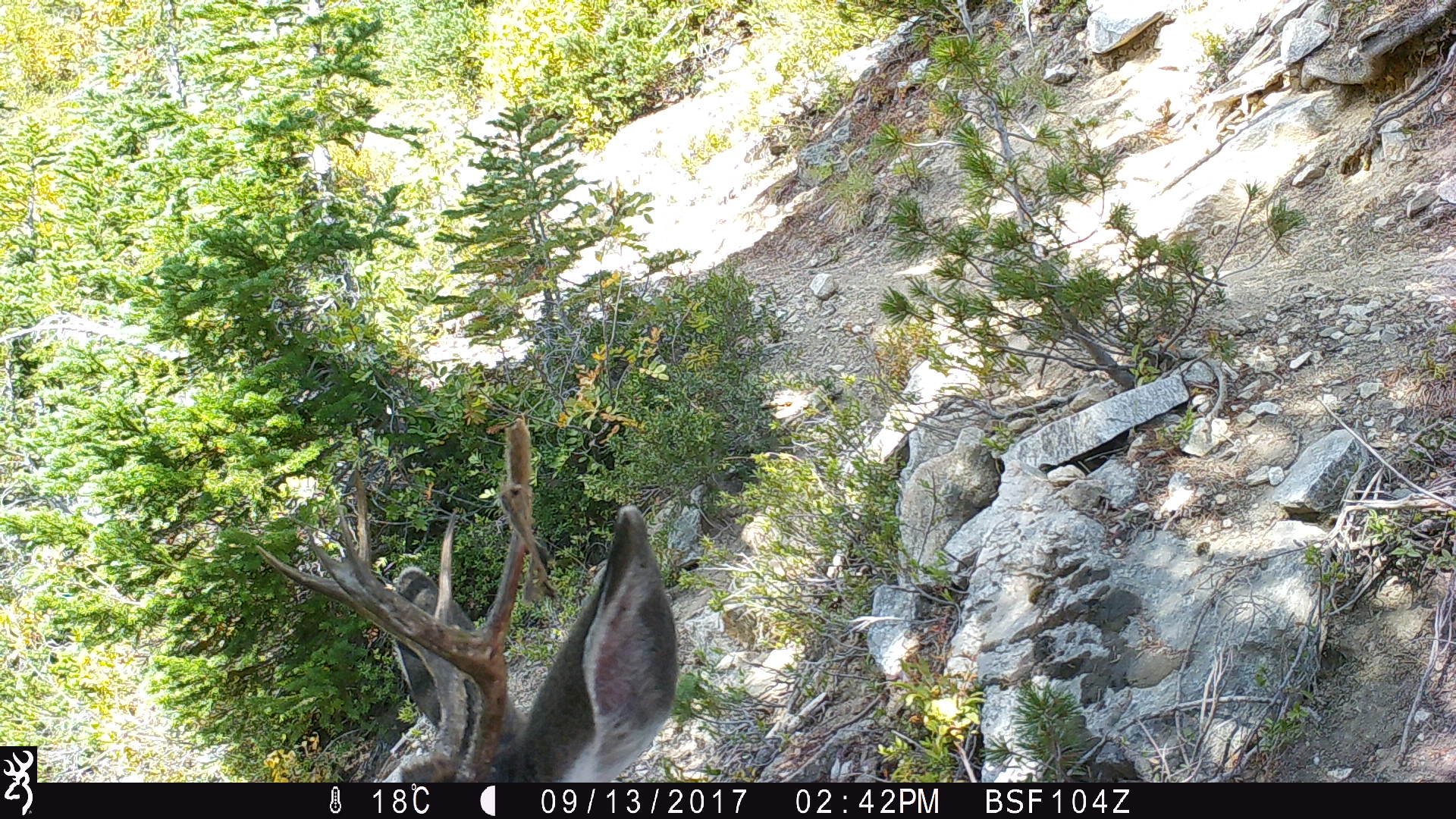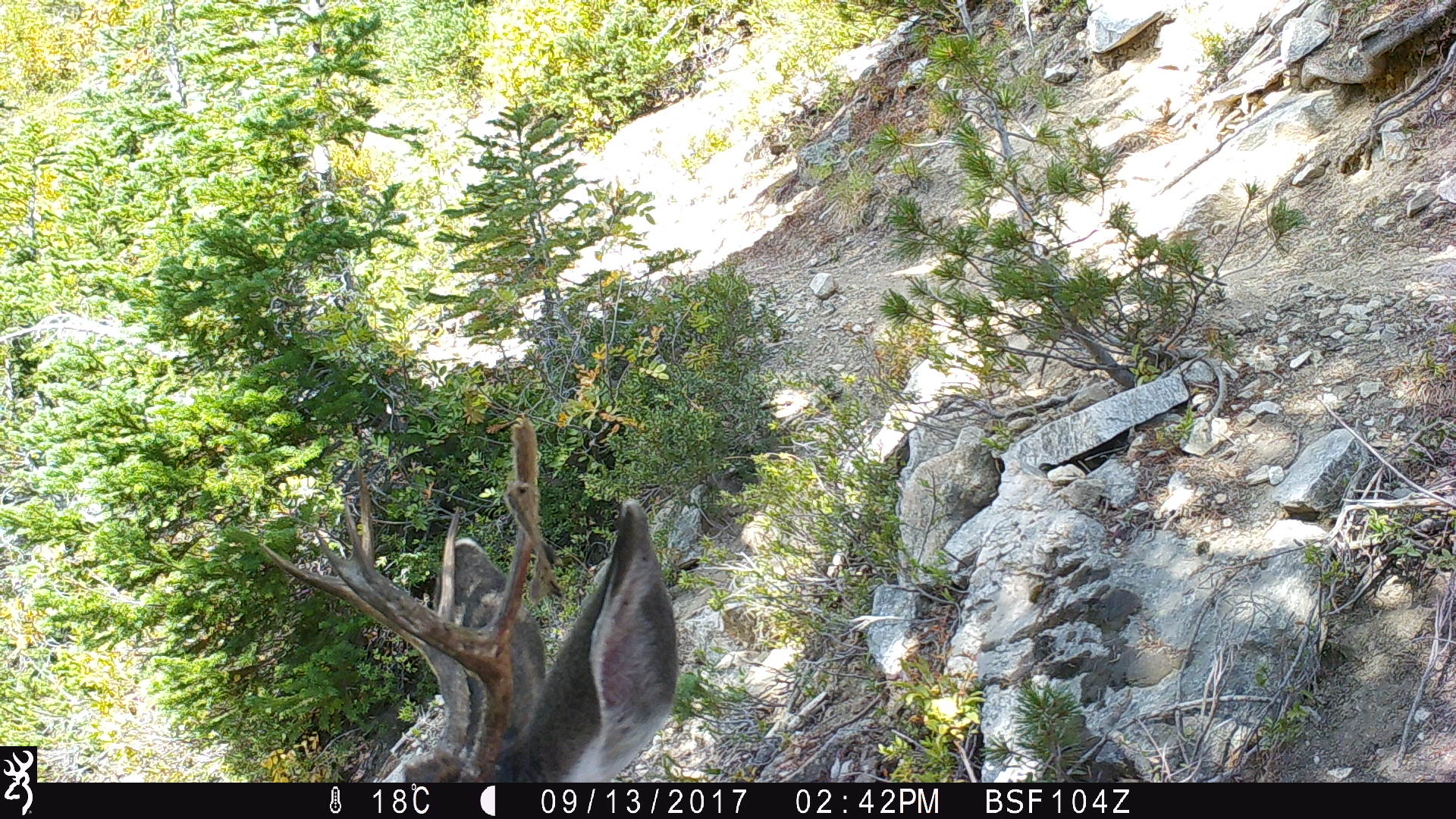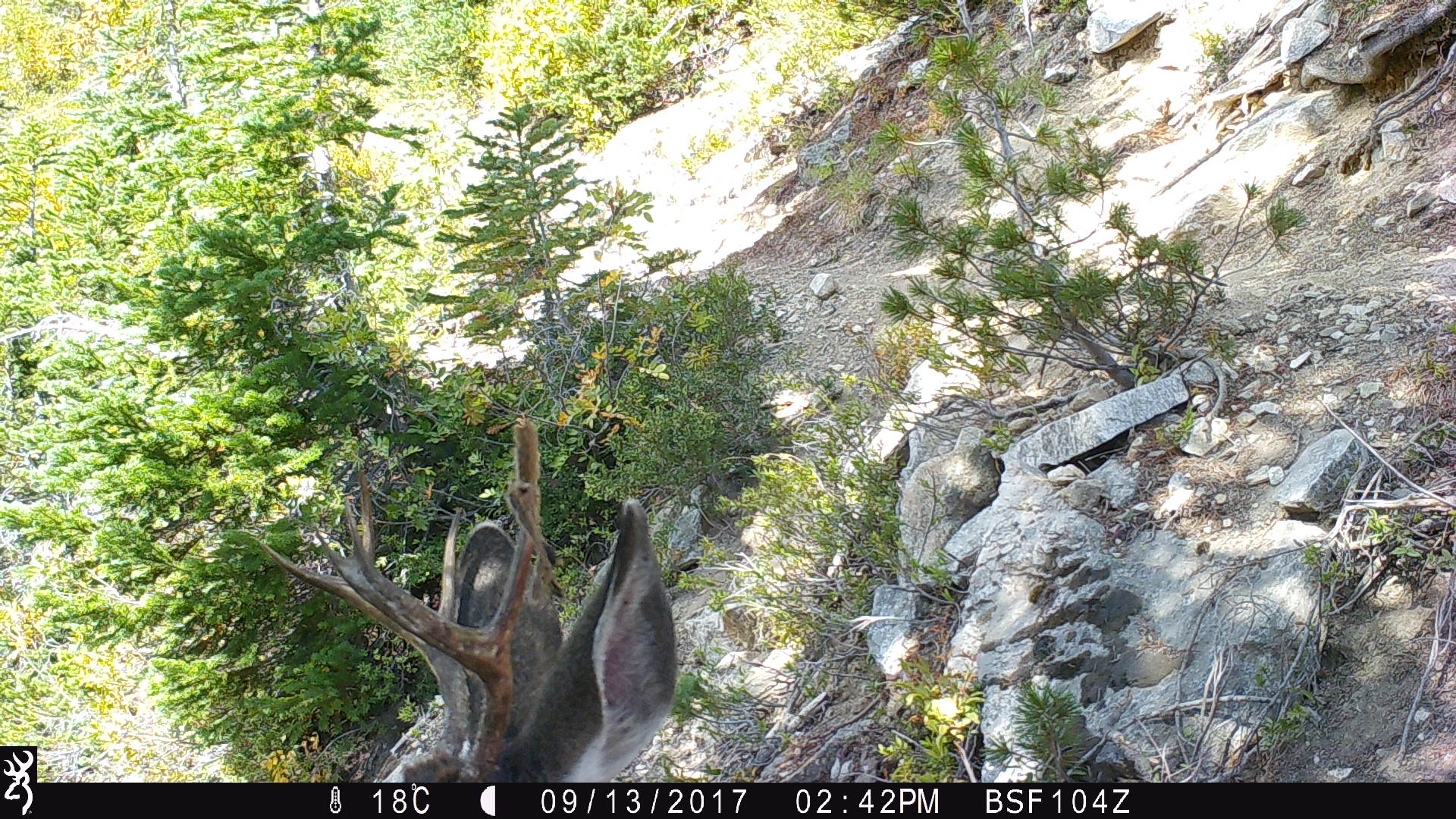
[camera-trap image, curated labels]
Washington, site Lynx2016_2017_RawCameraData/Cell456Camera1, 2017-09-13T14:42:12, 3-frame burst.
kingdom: Animalia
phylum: Chordata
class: Mammalia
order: Artiodactyla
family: Cervidae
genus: Odocoileus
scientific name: Odocoileus hemionus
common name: mule deer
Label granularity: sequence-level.